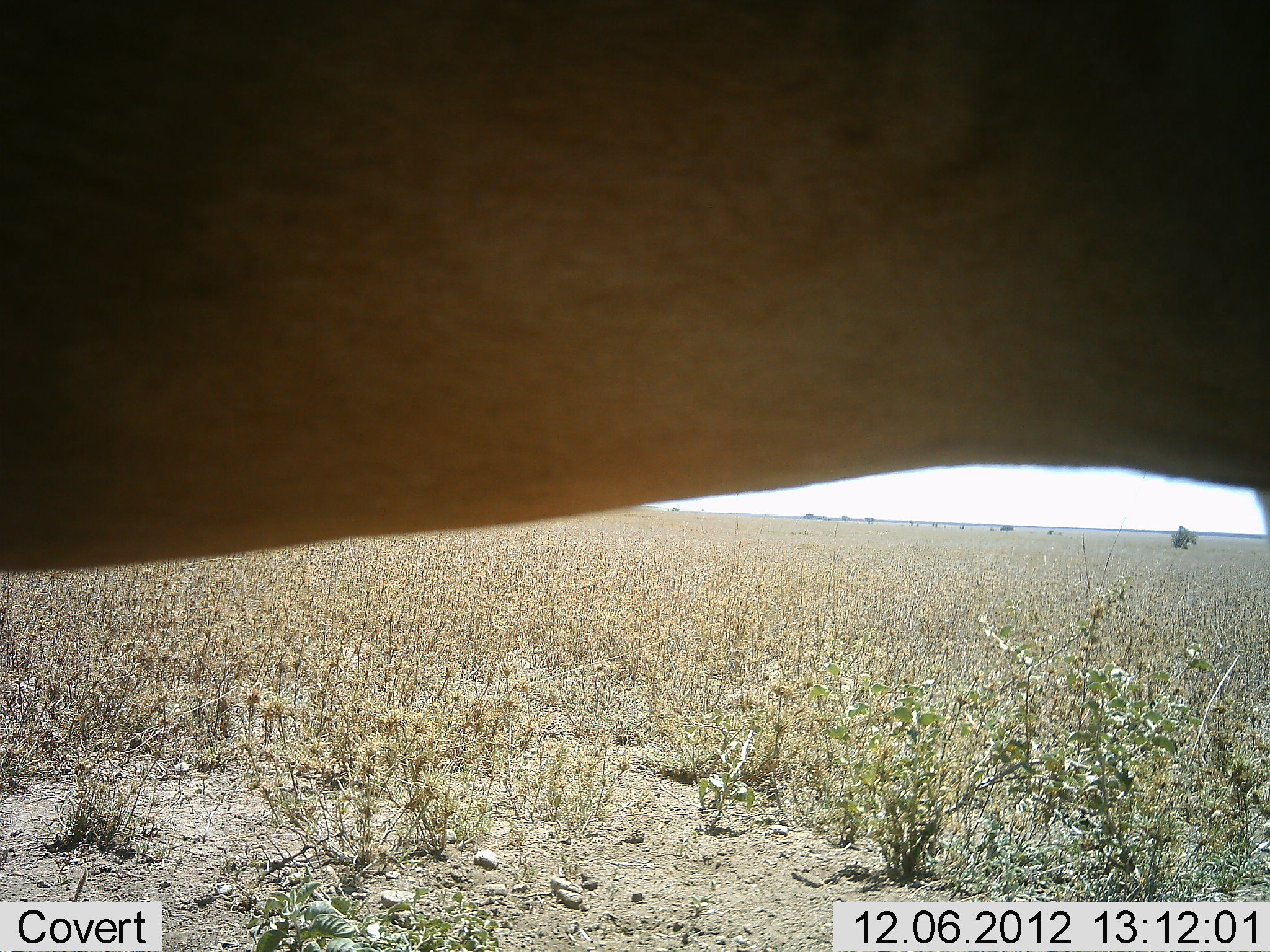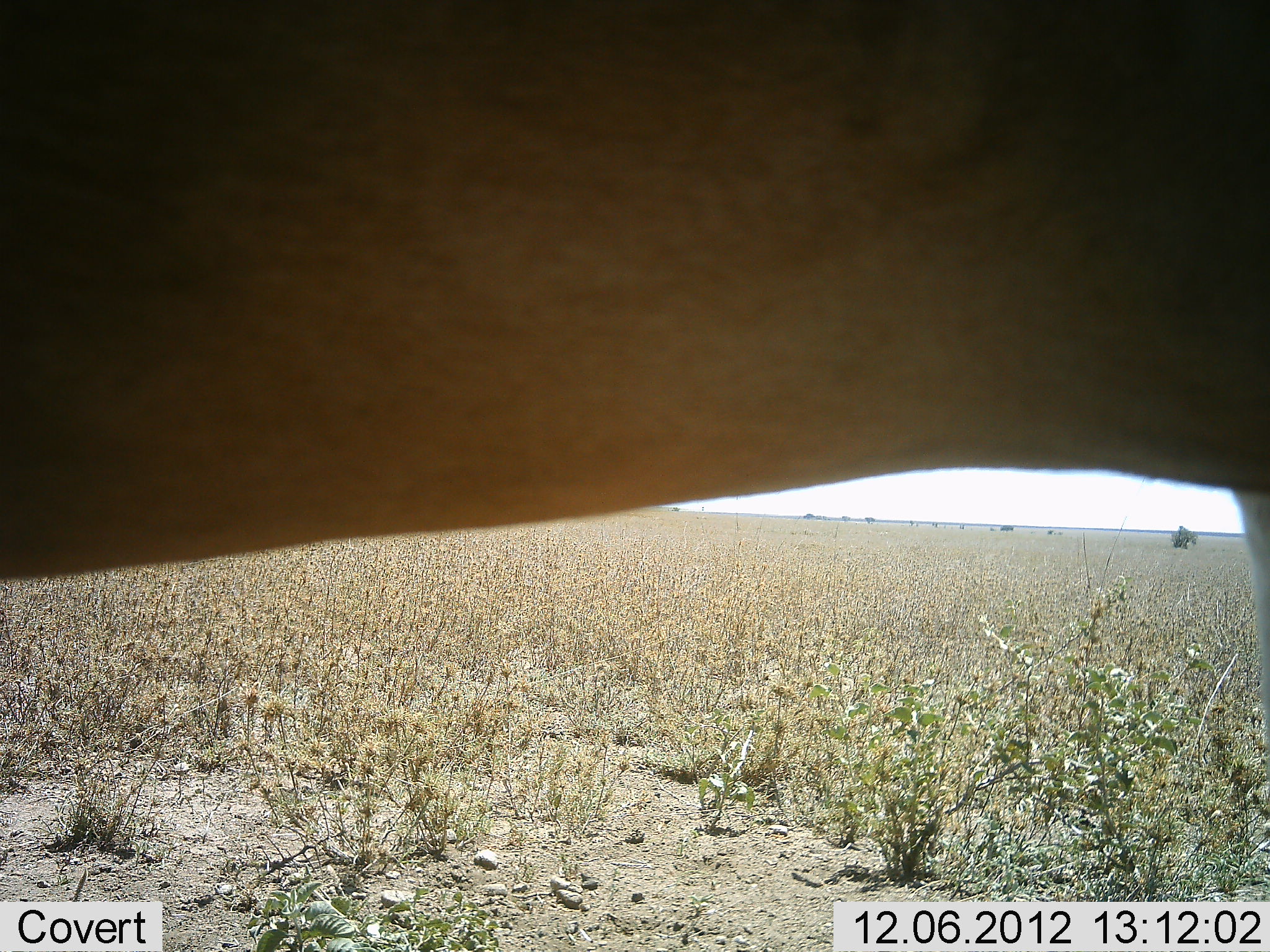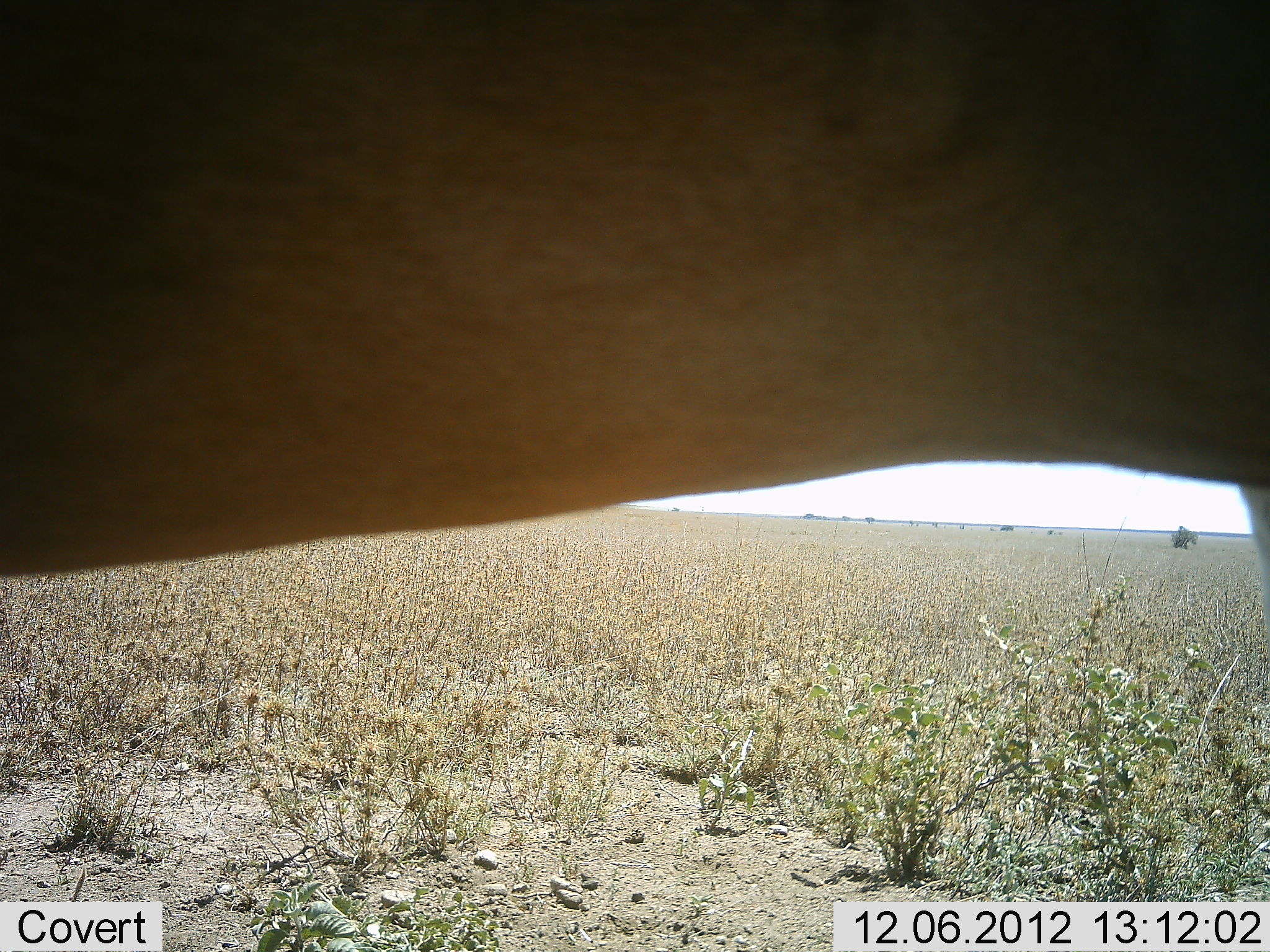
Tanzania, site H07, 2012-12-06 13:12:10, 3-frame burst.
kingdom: Animalia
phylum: Chordata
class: Mammalia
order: Artiodactyla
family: Bovidae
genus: Alcelaphus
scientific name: Alcelaphus buselaphus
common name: hartebeest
Hartebeest (Alcelaphus buselaphus), count 1. Behavior (volunteer vote fractions): standing 100%, resting 0%, moving 0%, interacting 0%. Young present (vote fraction): 0%. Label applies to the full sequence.